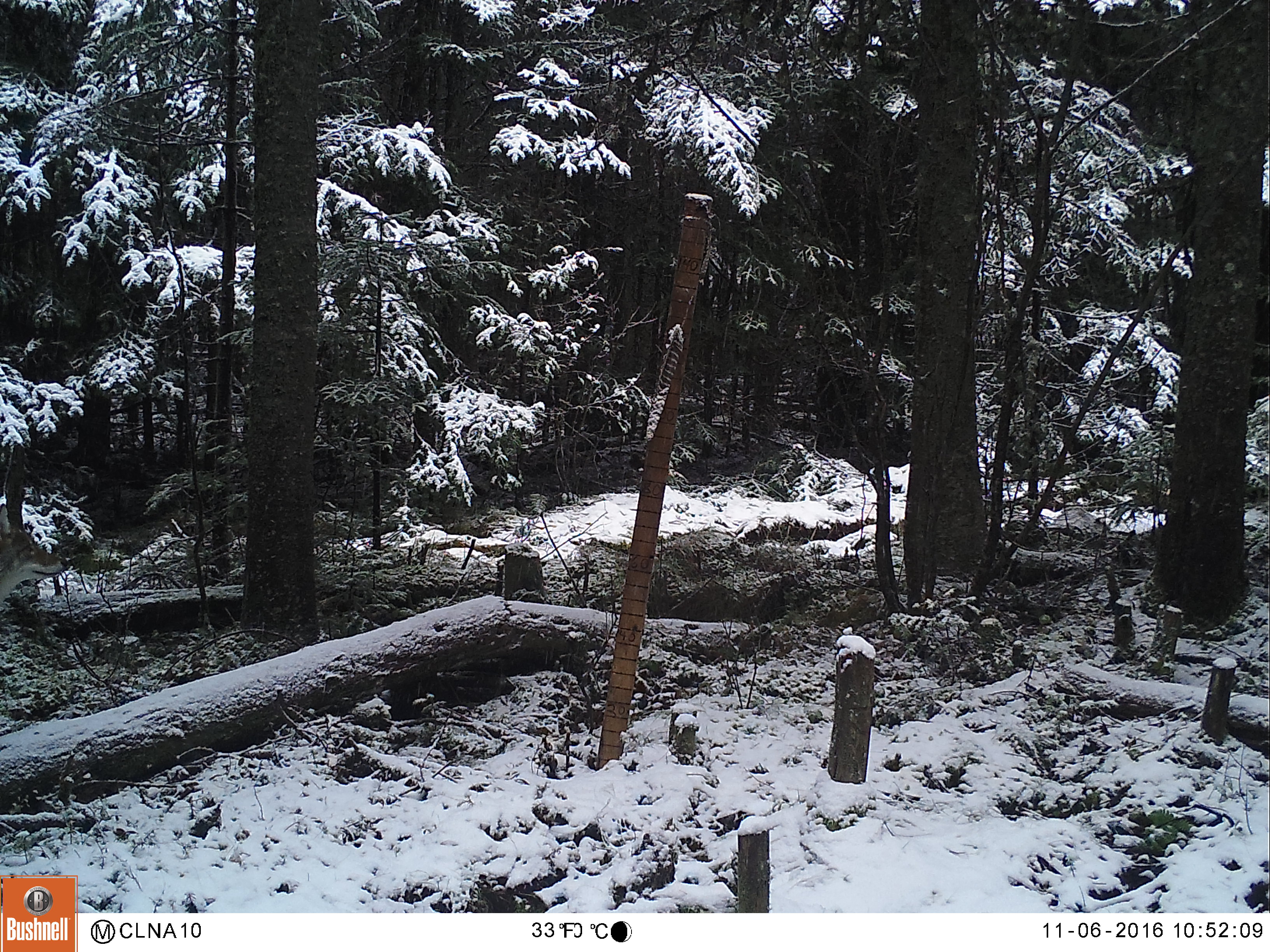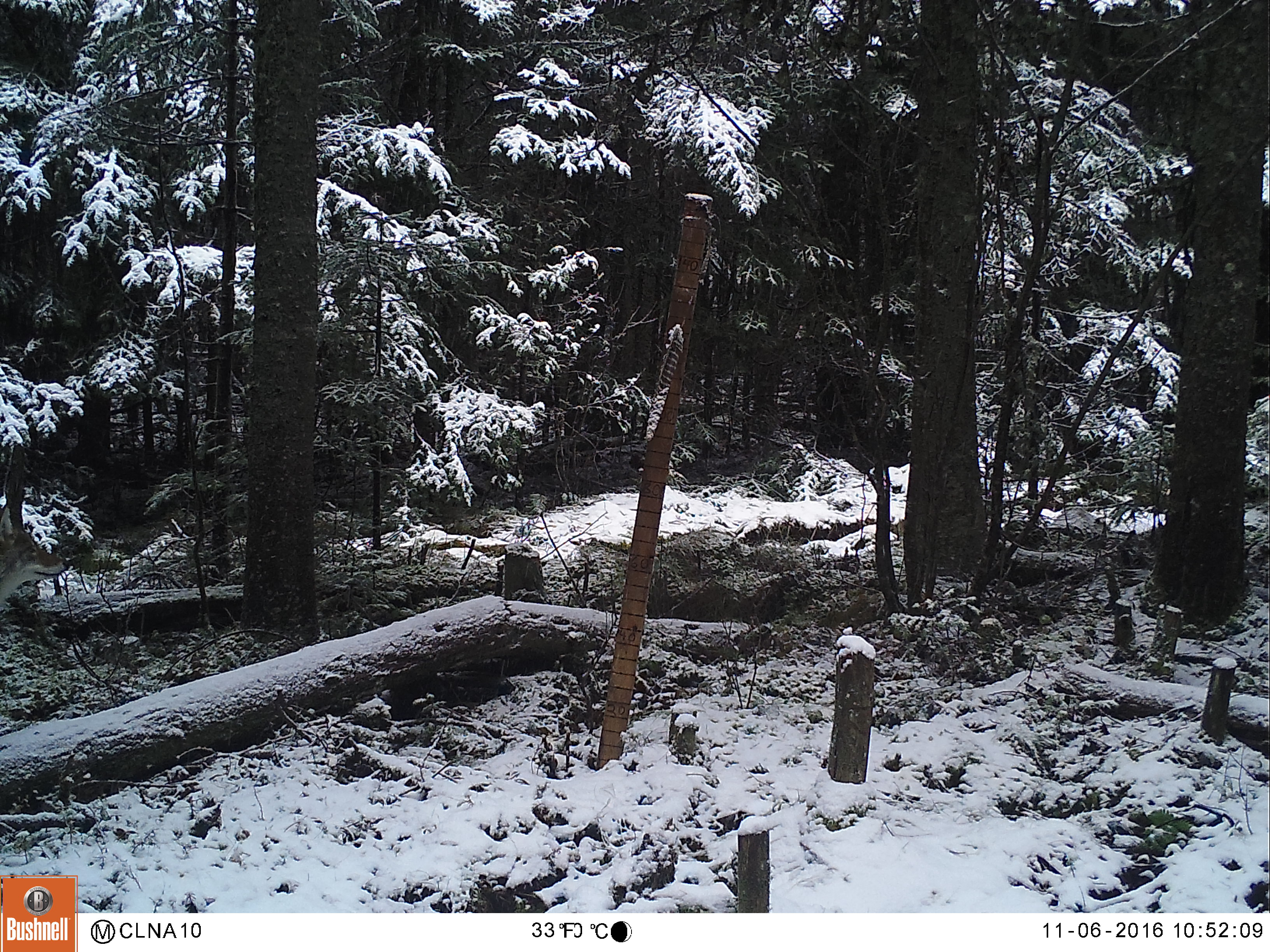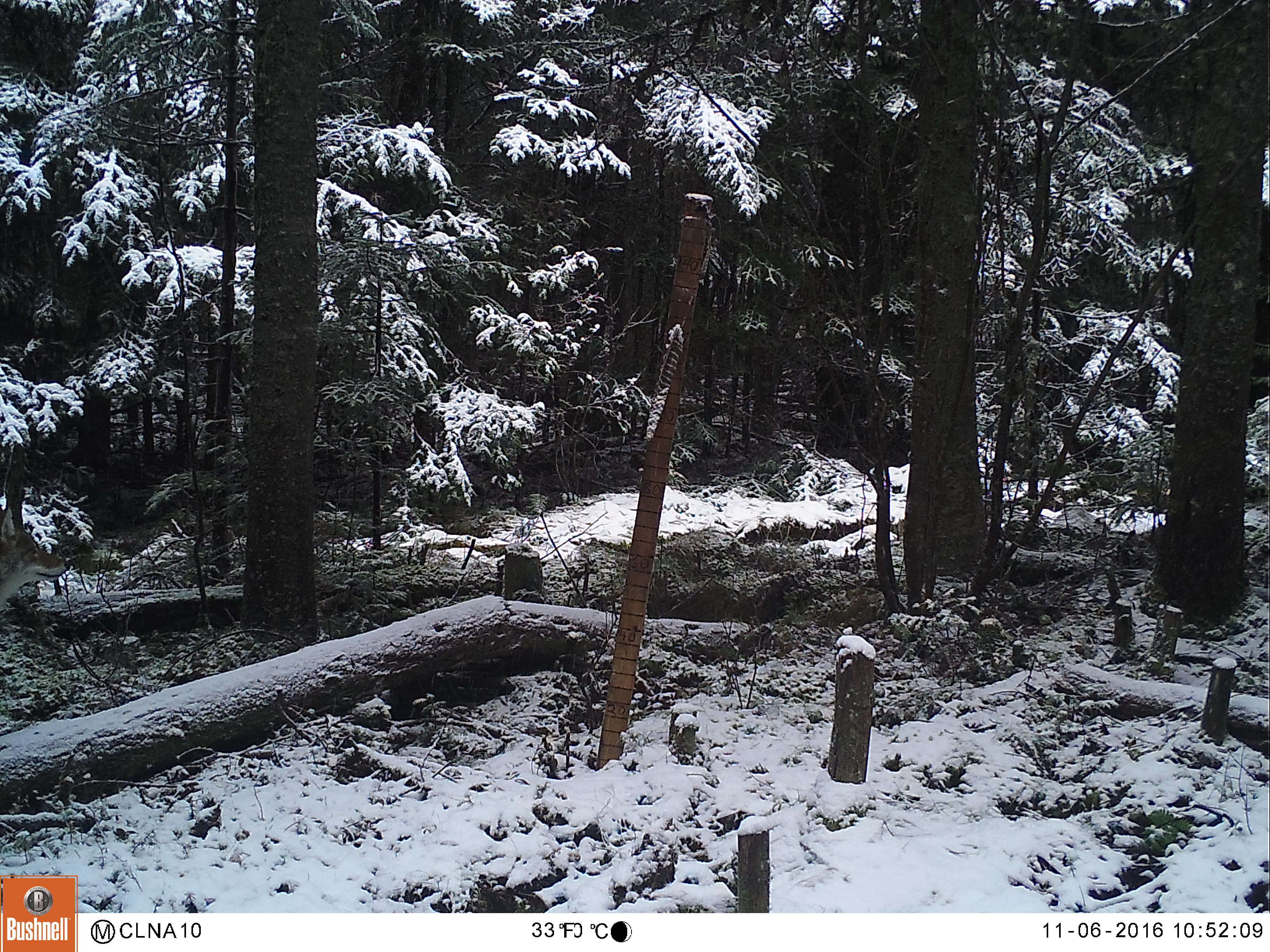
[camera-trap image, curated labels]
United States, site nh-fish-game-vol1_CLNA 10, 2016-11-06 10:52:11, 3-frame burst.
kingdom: Animalia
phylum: Chordata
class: Mammalia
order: Carnivora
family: Canidae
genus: Canis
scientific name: Canis latrans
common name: coyote